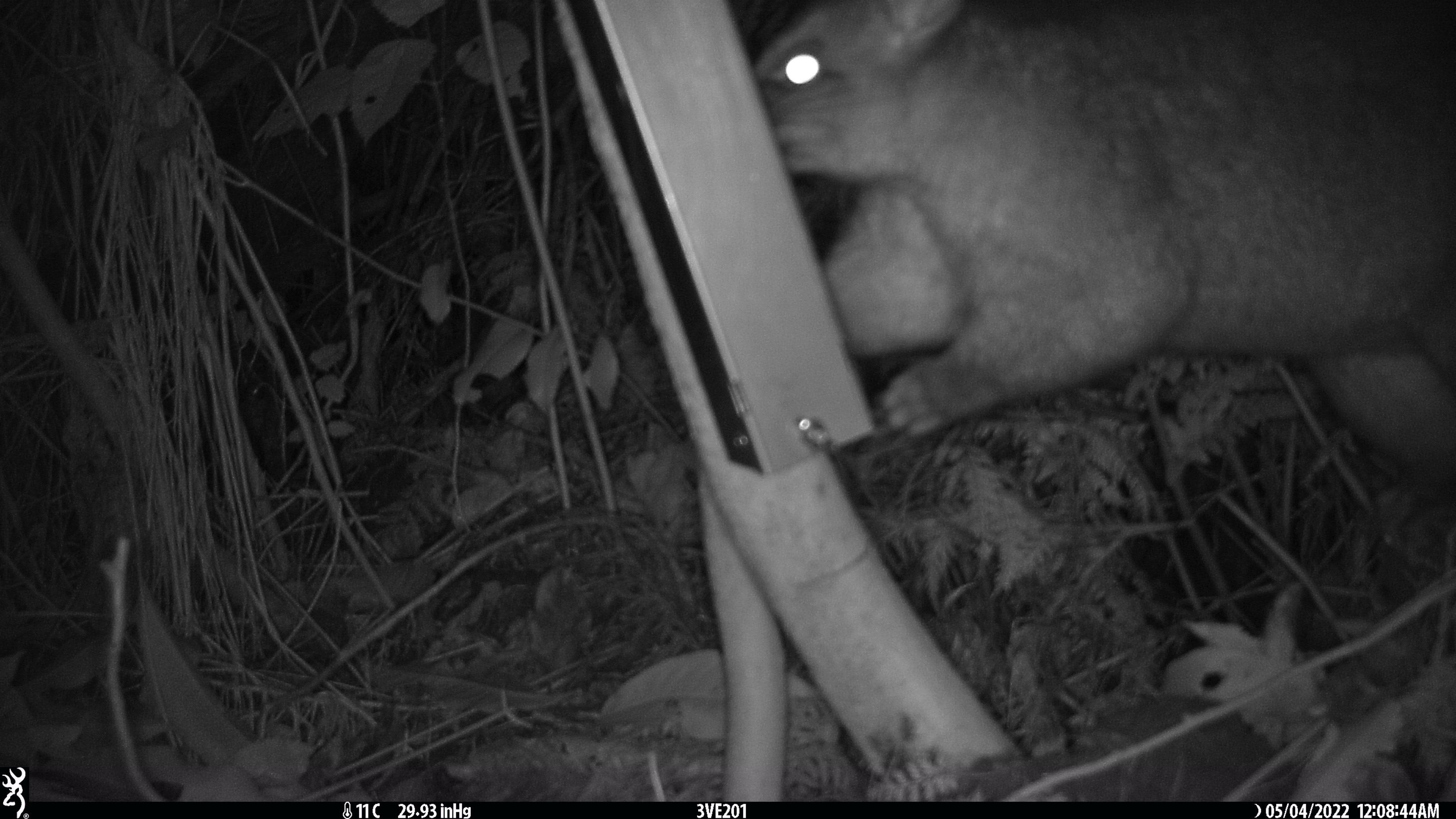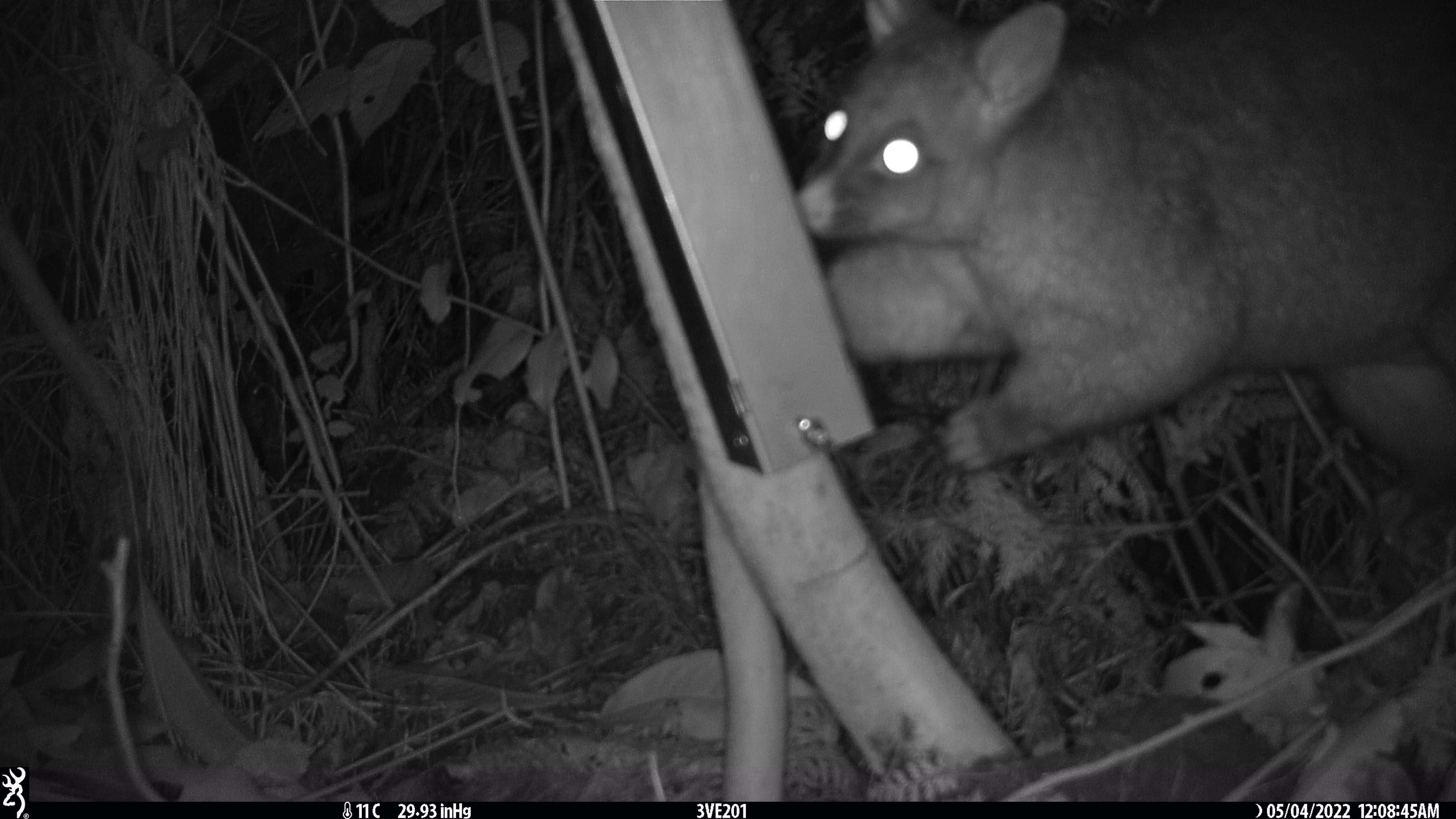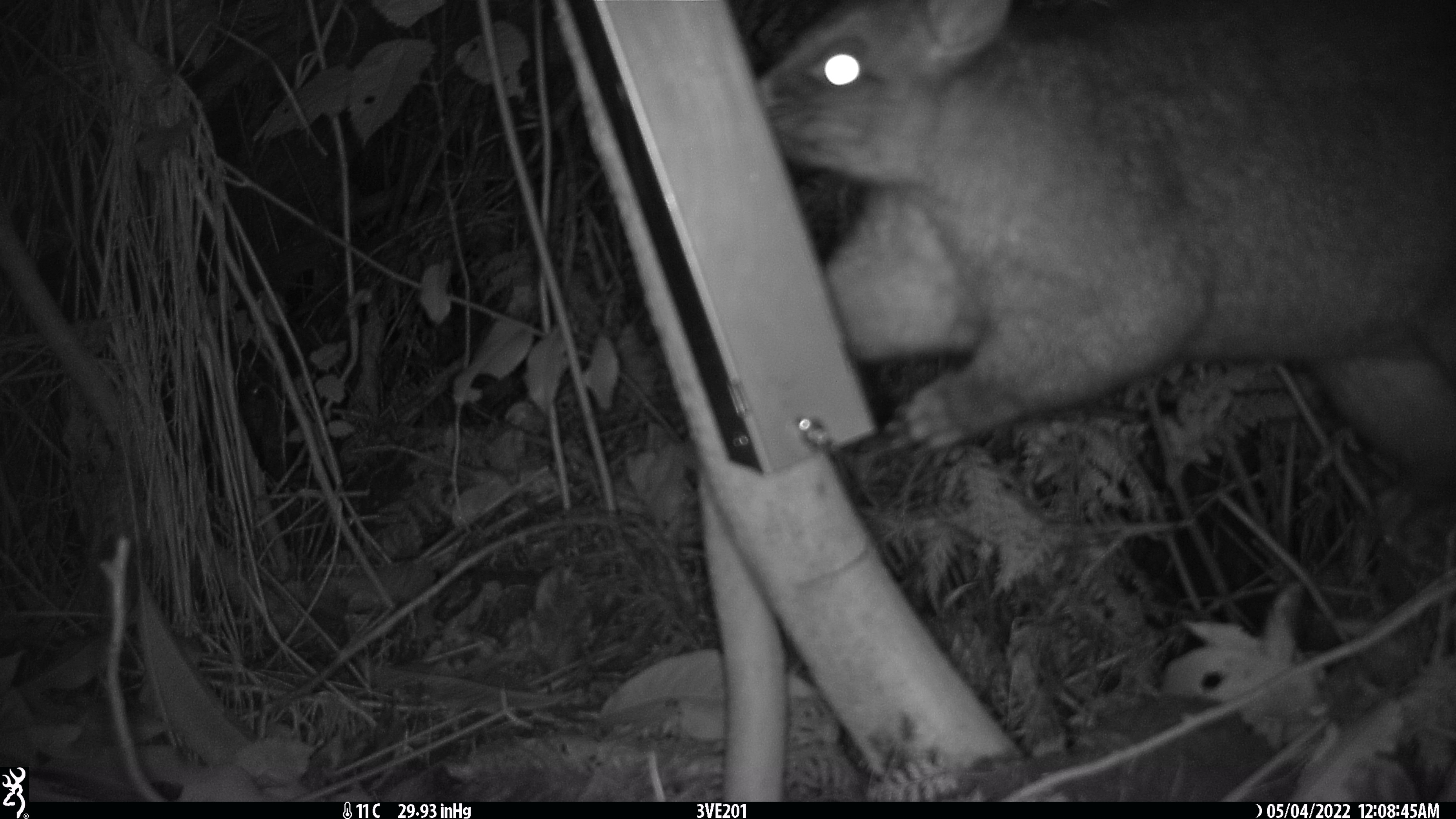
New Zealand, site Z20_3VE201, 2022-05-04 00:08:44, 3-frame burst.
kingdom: Animalia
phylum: Chordata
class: Mammalia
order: Diprotodontia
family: Phalangeridae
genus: Trichosurus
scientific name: Trichosurus vulpecula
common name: common brushtail possum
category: possum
Possum (common brushtail possum) (Trichosurus vulpecula).